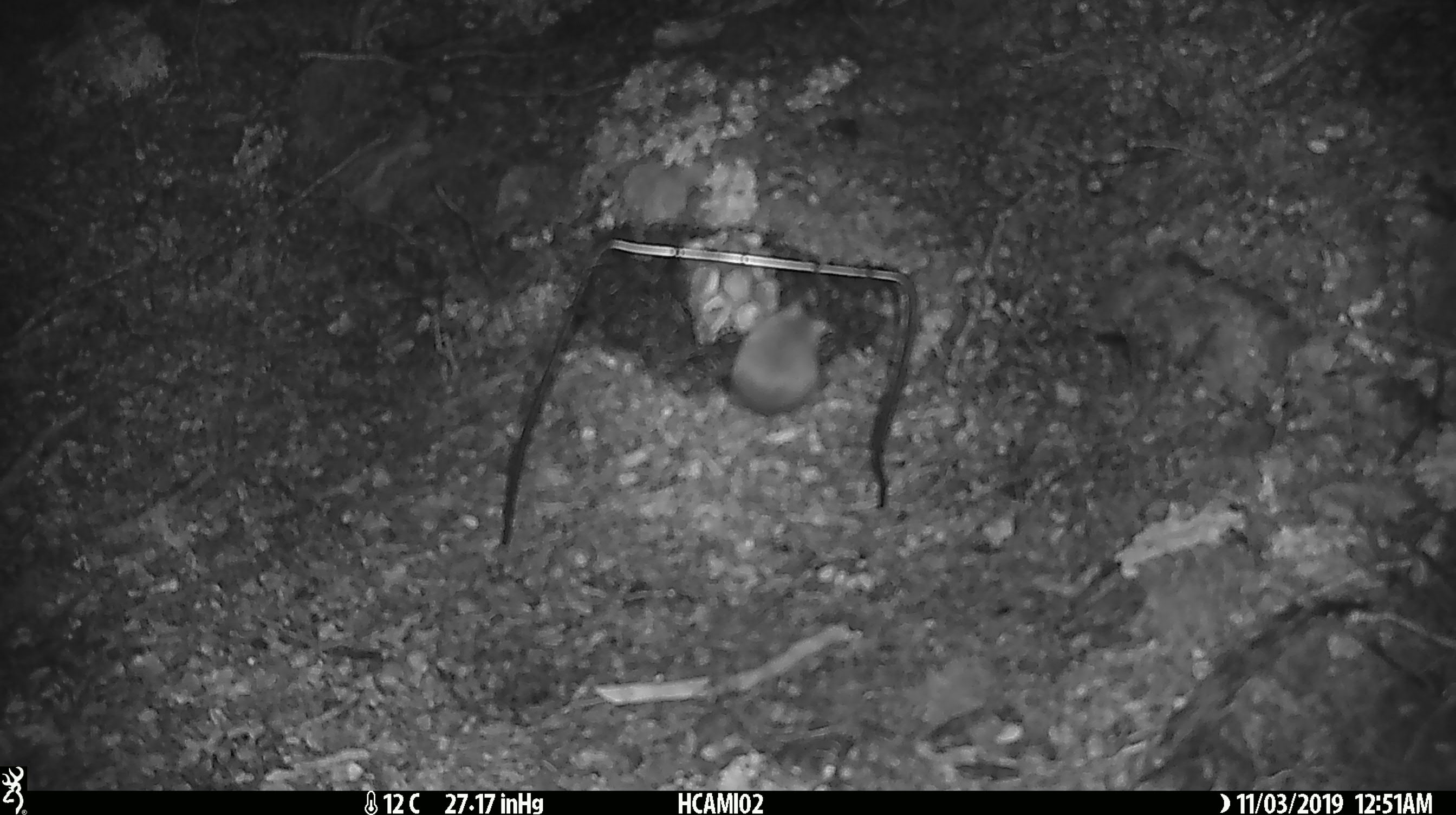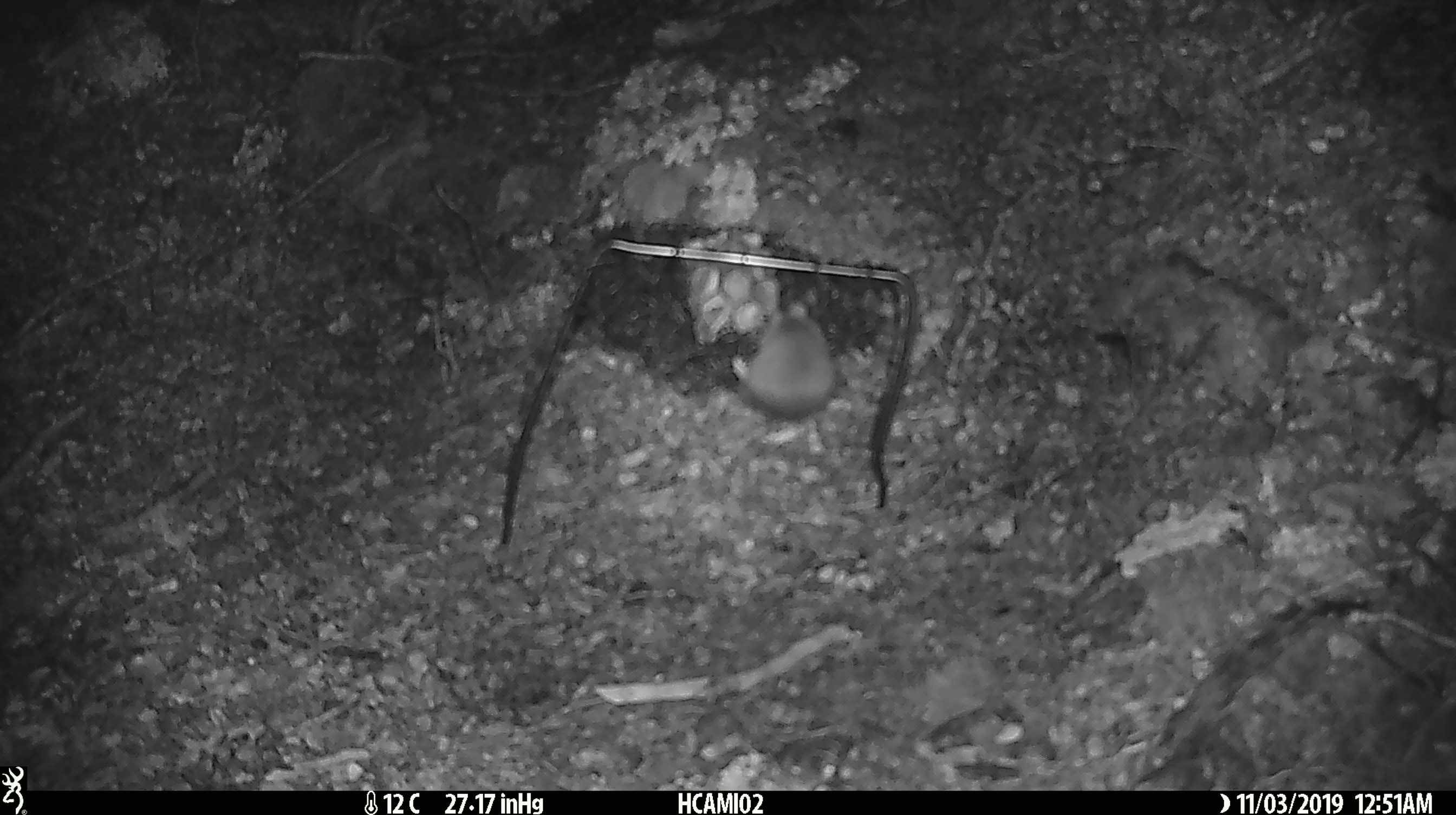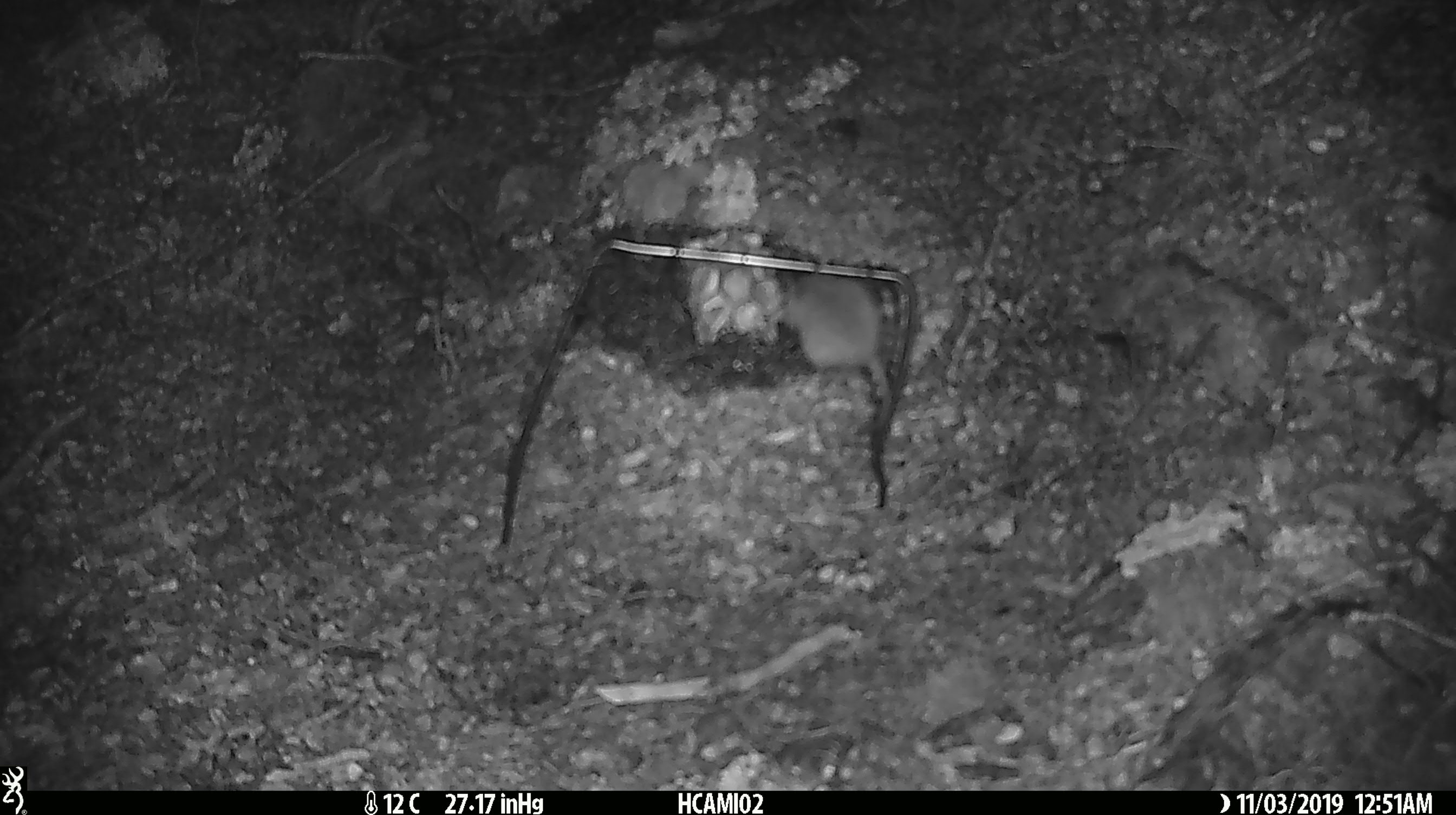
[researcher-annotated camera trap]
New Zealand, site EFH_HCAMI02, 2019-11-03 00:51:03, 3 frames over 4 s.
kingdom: Animalia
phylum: Chordata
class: Mammalia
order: Rodentia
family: Muridae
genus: Mus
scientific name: Mus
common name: mouse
Mouse (Mus).